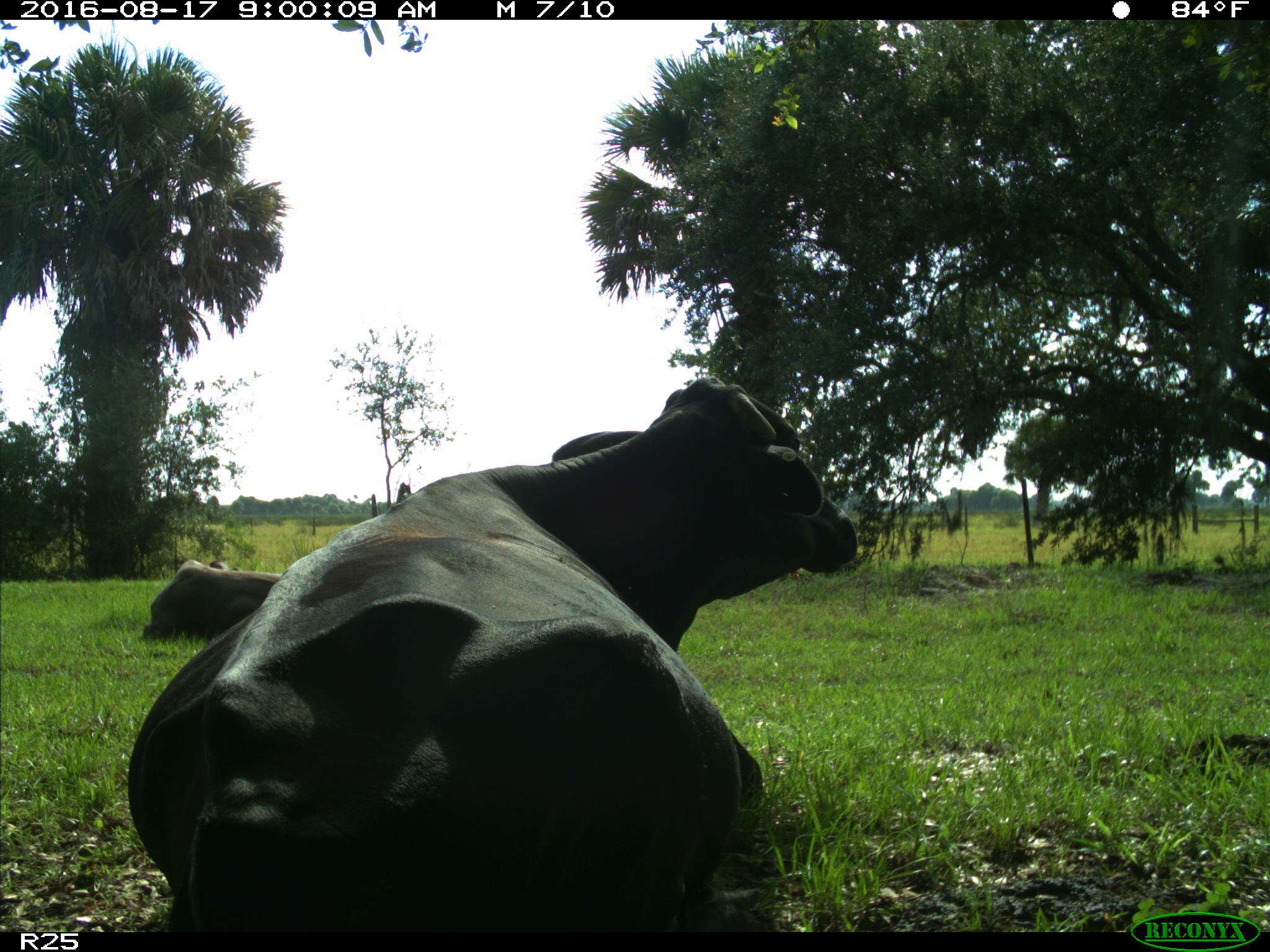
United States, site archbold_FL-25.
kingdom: Animalia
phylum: Chordata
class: Mammalia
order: Artiodactyla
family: Bovidae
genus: Bos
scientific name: Bos taurus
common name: domestic cow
Bos taurus (domestic cow).